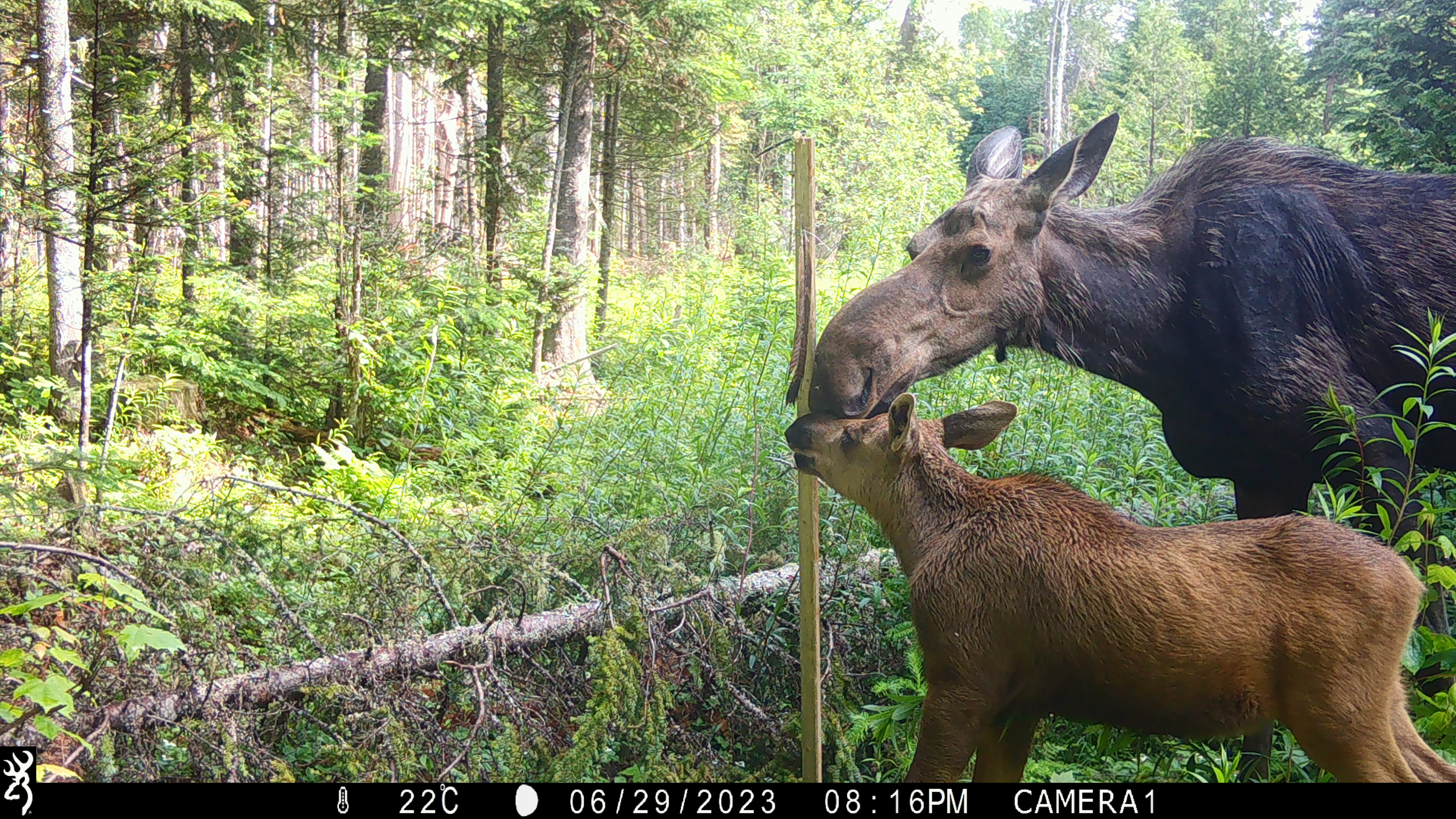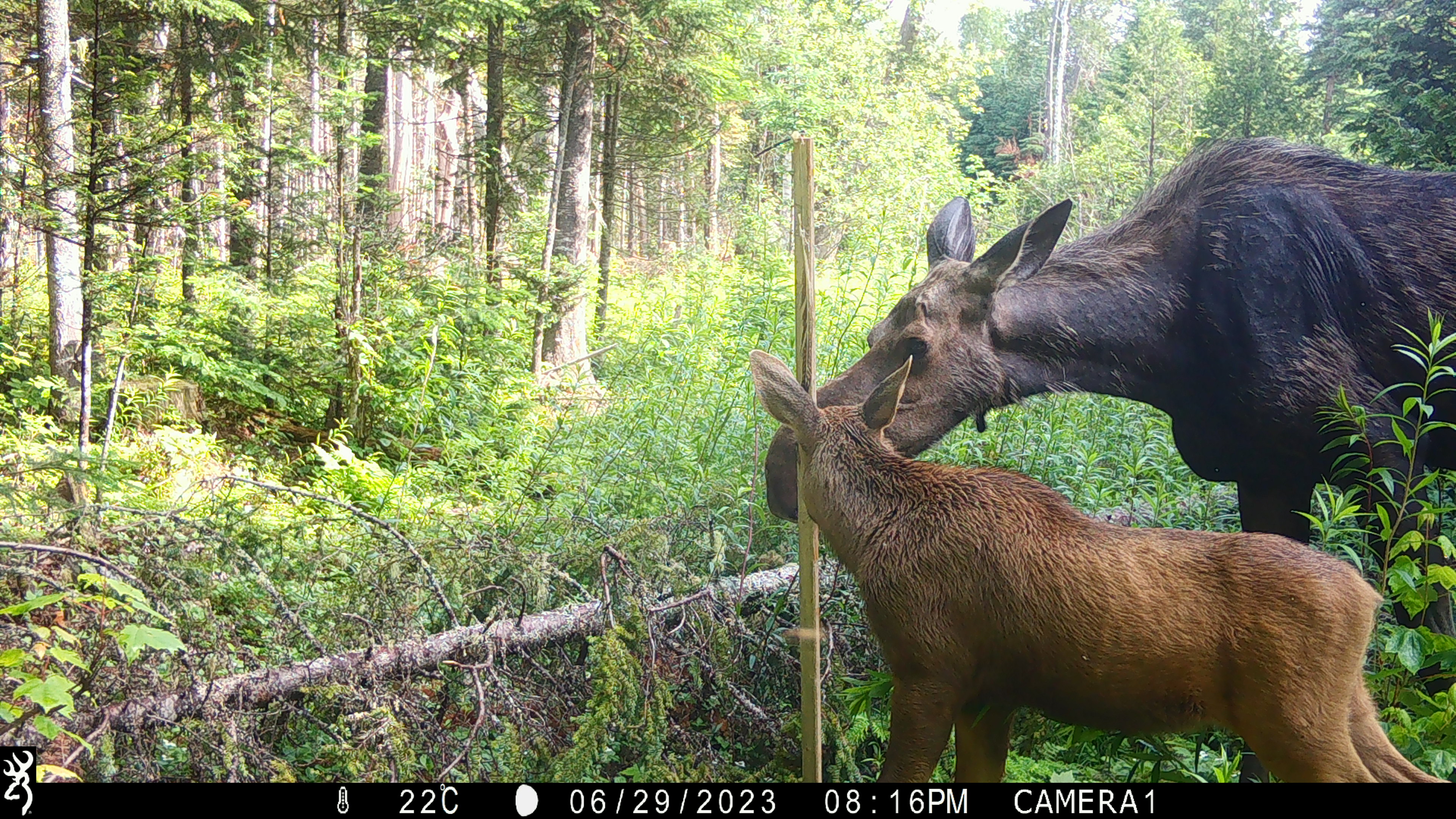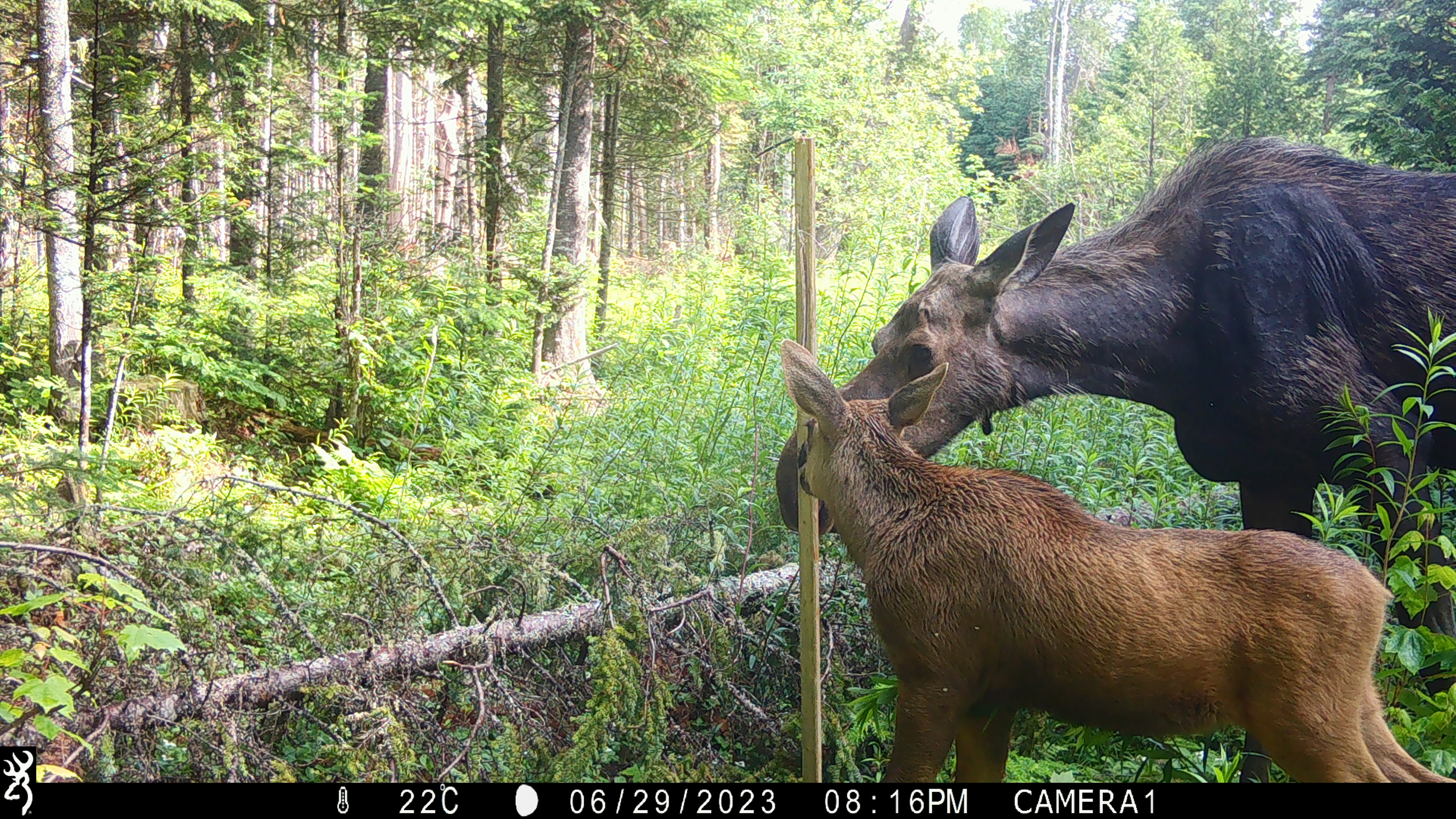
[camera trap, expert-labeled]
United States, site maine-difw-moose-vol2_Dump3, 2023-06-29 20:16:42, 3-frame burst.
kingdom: Animalia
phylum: Chordata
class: Mammalia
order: Artiodactyla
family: Cervidae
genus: Alces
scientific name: Alces alces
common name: moose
Moose (Alces alces).